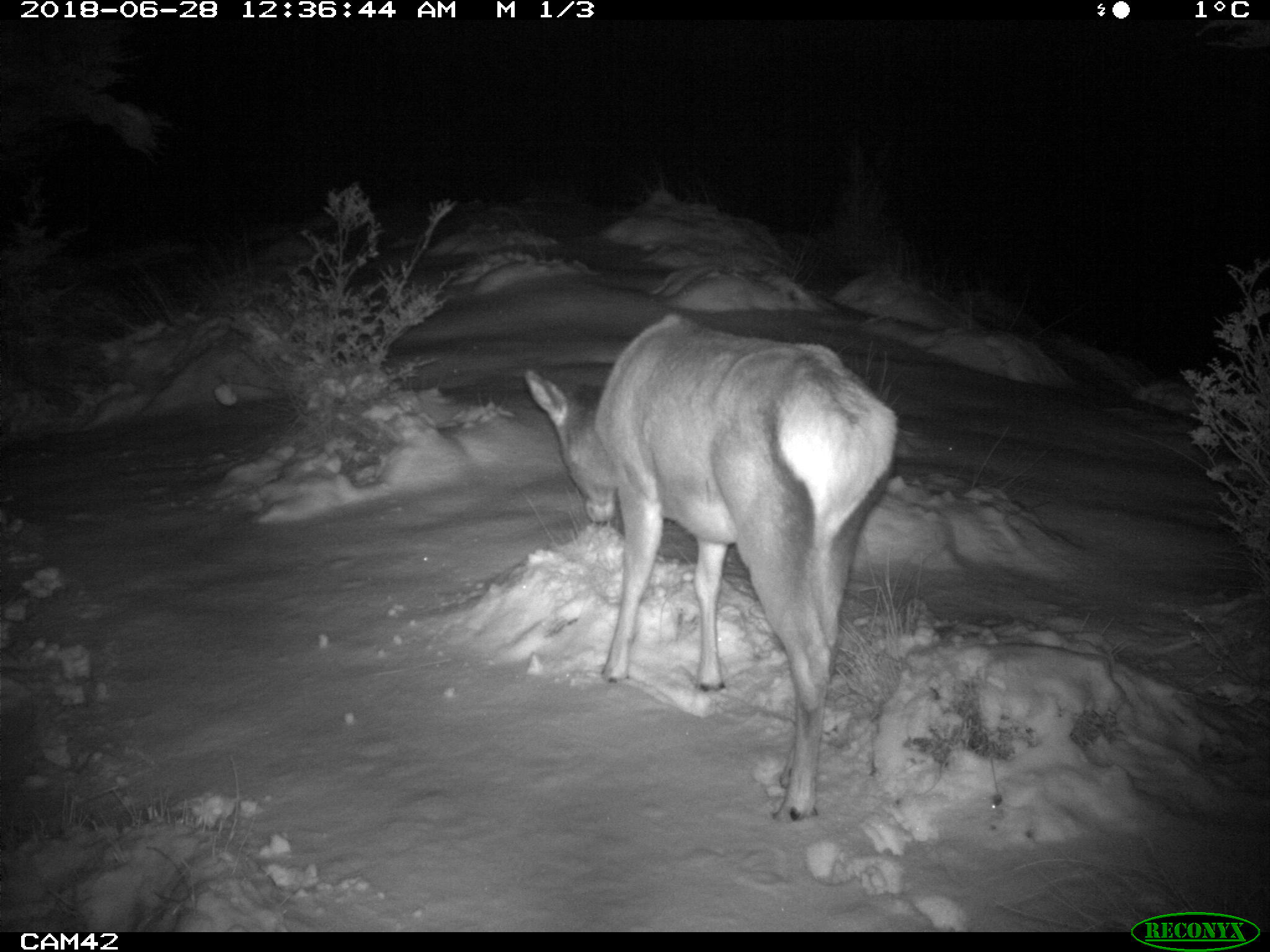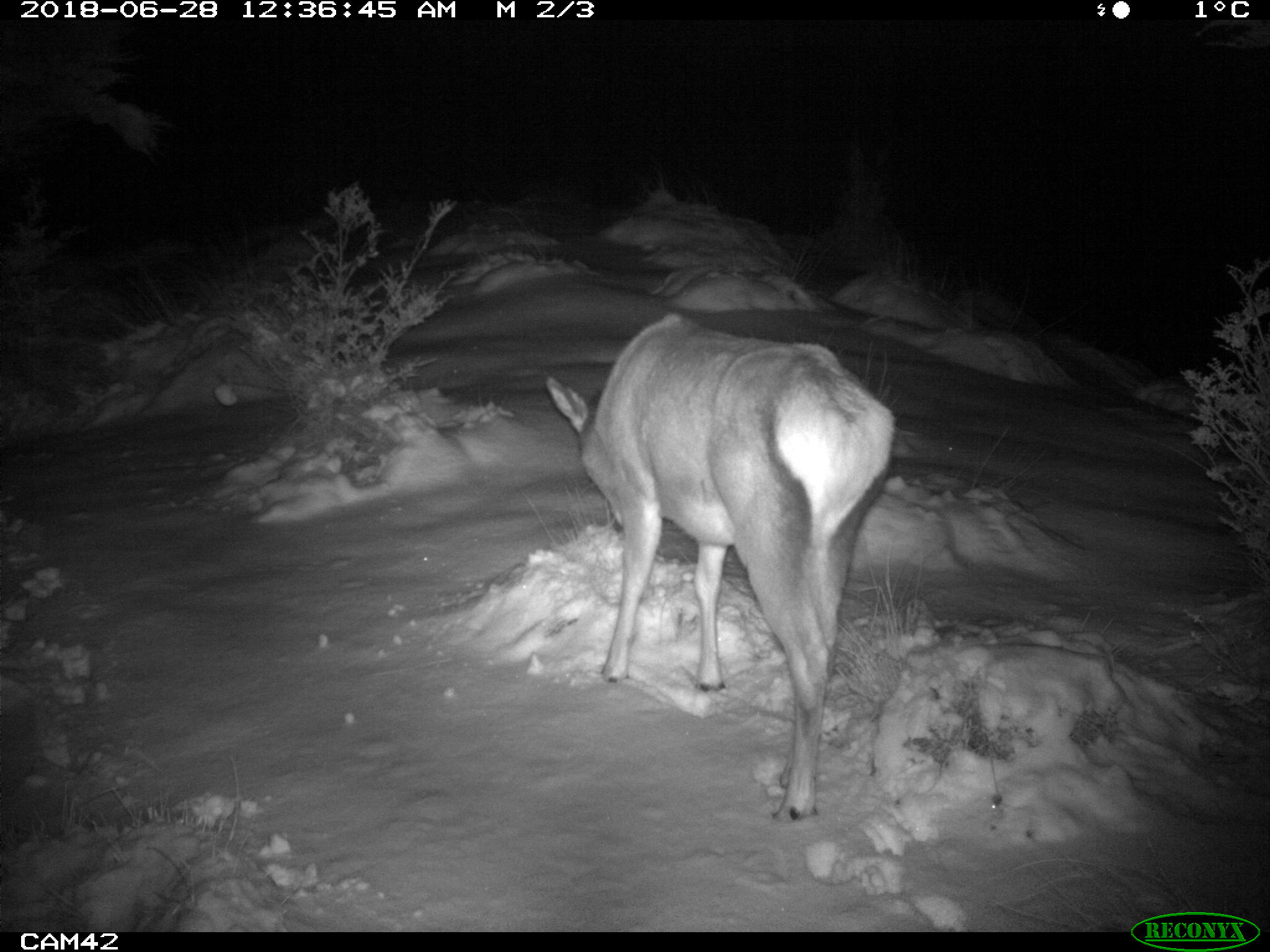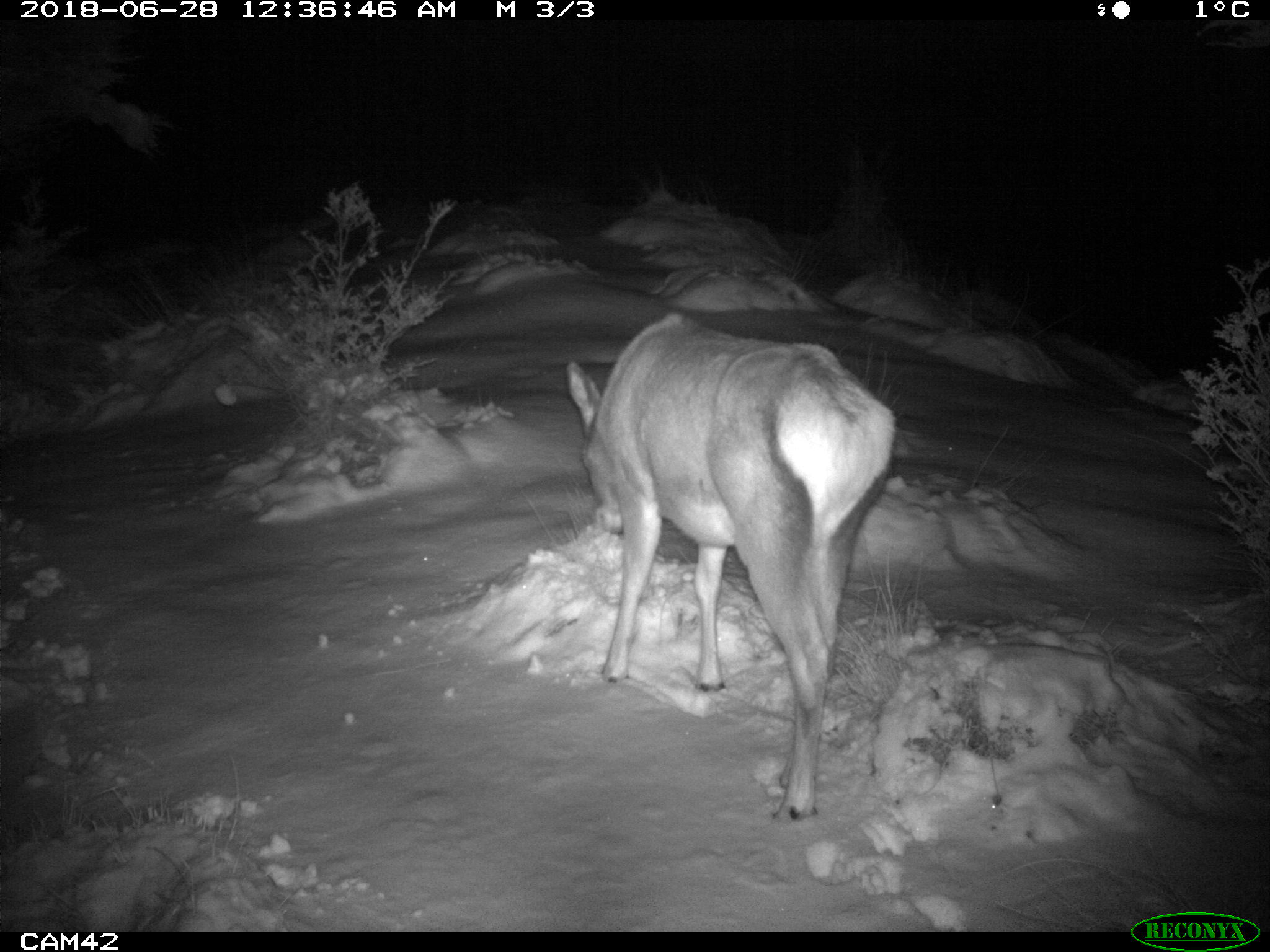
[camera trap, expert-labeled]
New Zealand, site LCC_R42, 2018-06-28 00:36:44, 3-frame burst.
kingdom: Animalia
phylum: Chordata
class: Mammalia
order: Artiodactyla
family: Cervidae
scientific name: Cervidae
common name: deer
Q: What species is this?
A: Deer (Cervidae).